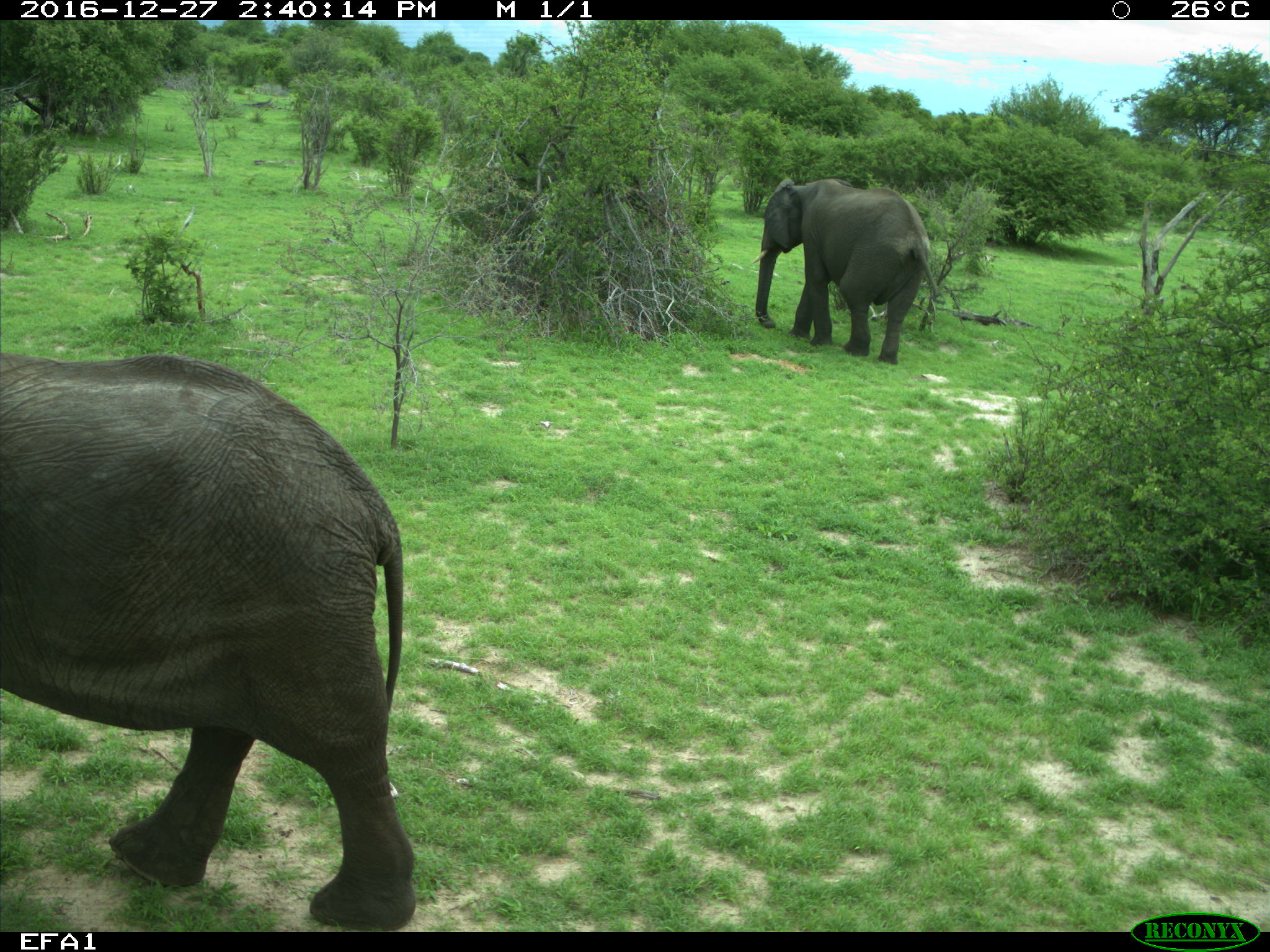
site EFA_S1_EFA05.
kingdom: Animalia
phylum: Chordata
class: Mammalia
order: Proboscidea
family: Elephantidae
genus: Loxodonta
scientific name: Loxodonta africana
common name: african bush elephant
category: elephant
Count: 2.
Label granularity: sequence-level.